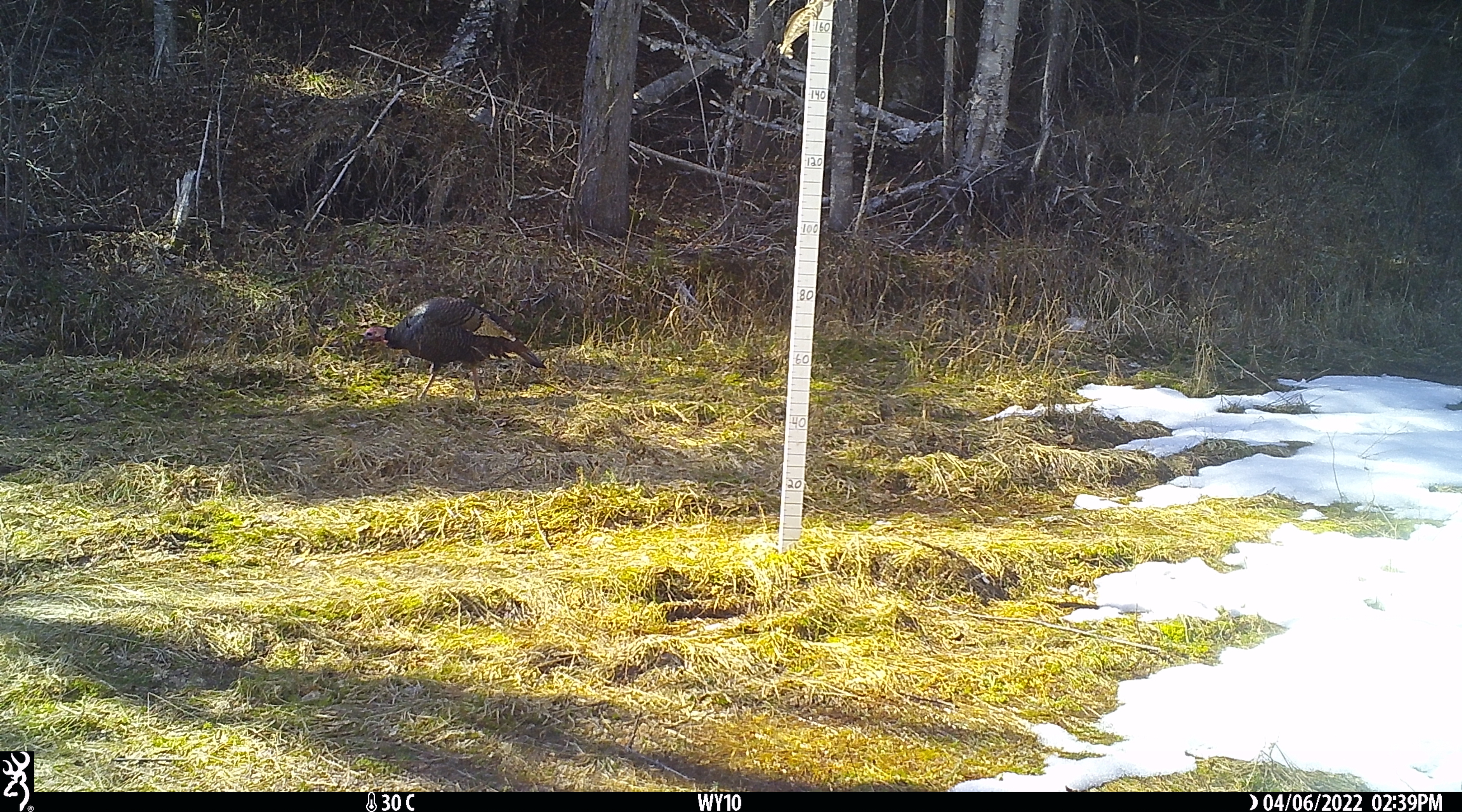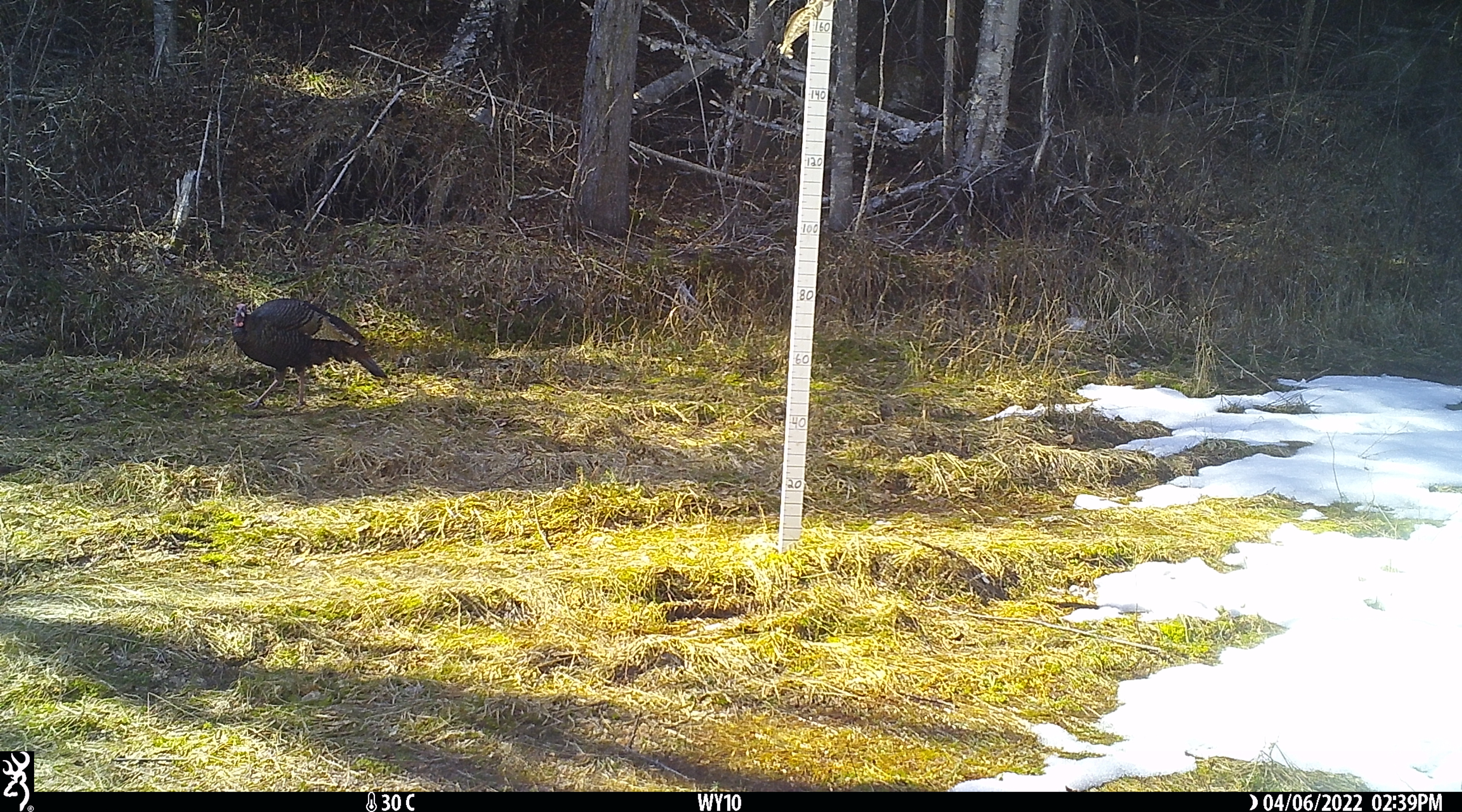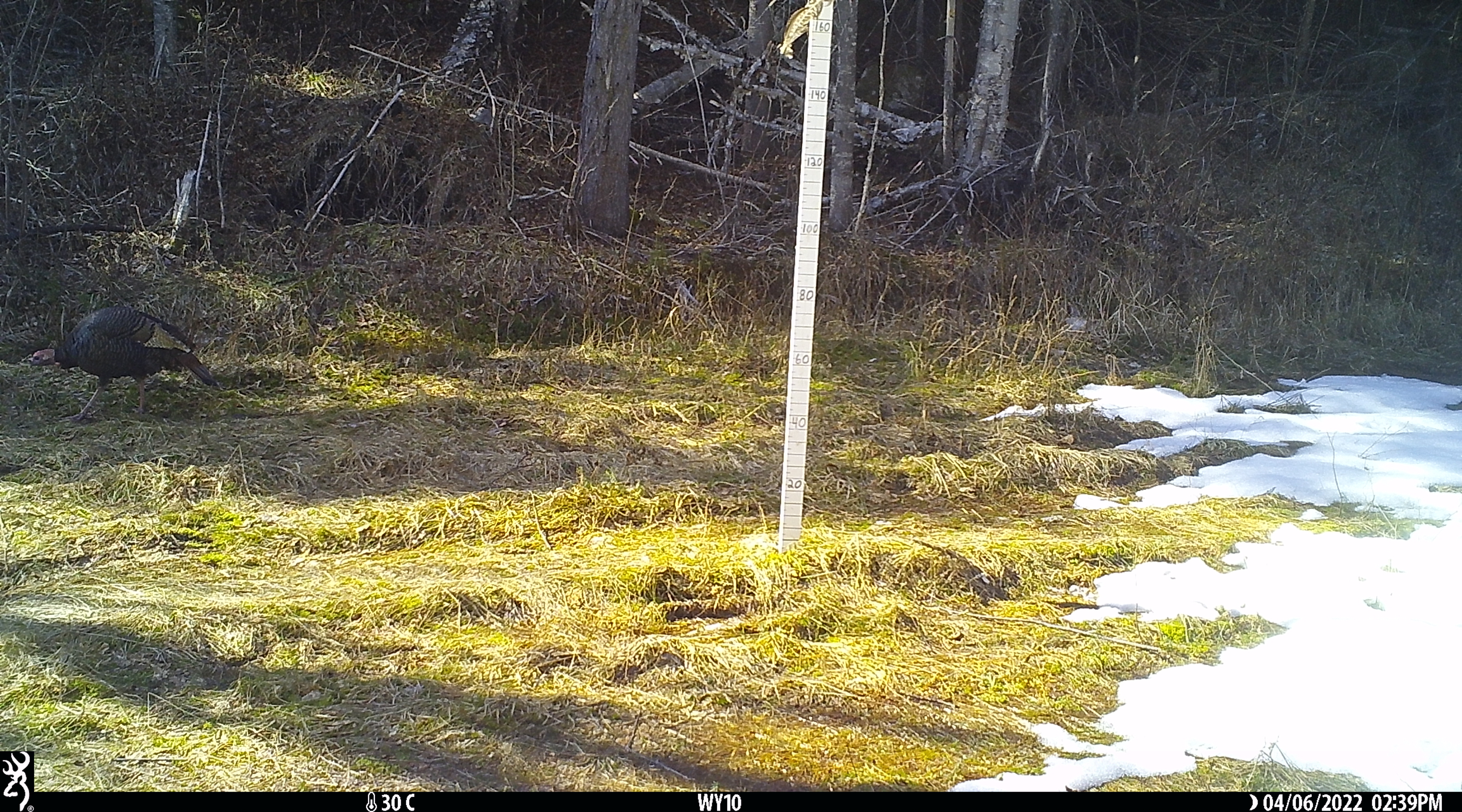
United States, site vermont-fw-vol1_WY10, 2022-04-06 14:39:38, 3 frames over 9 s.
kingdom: Animalia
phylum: Chordata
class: Aves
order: Galliformes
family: Phasianidae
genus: Meleagris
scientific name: Meleagris gallopavo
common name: wild turkey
Wild turkey (Meleagris gallopavo).